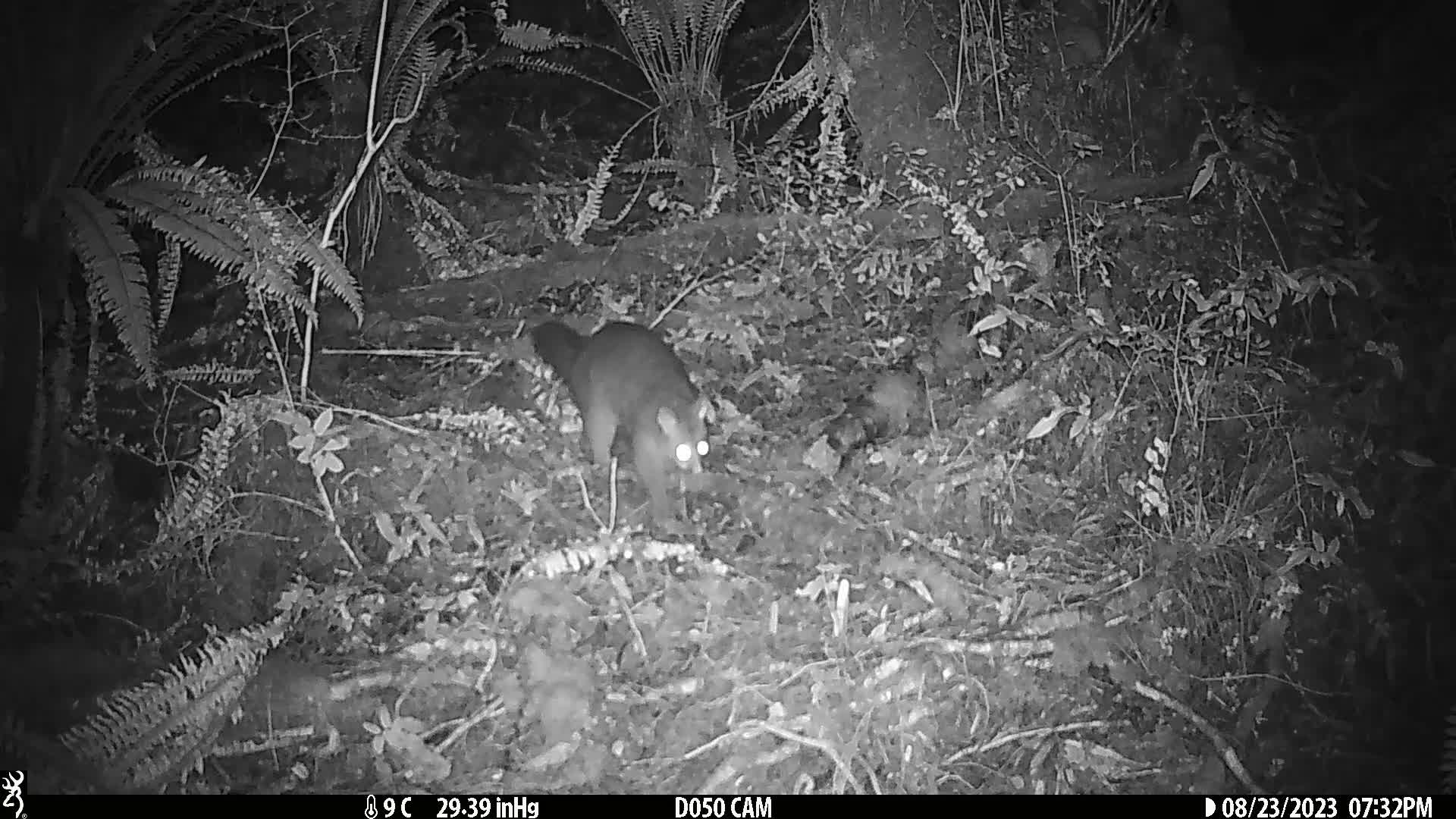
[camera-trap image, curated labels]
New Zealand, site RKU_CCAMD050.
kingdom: Animalia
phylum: Chordata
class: Mammalia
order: Diprotodontia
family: Phalangeridae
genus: Trichosurus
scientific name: Trichosurus vulpecula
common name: common brushtail possum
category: possum